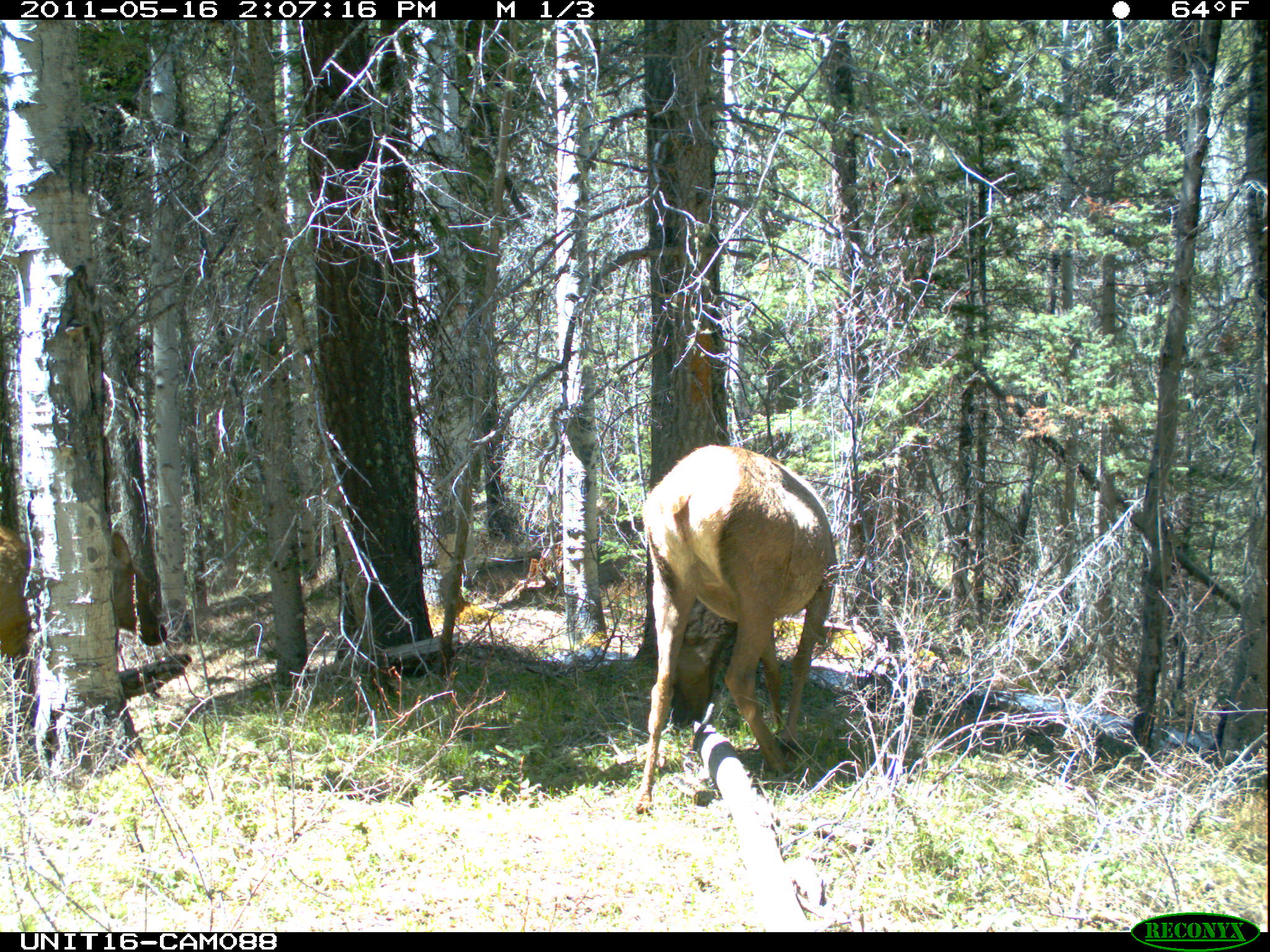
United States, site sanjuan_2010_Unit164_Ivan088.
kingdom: Animalia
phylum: Chordata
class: Mammalia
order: Artiodactyla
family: Cervidae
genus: Cervus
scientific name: Cervus elaphus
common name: red deer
Cervus elaphus (red deer).